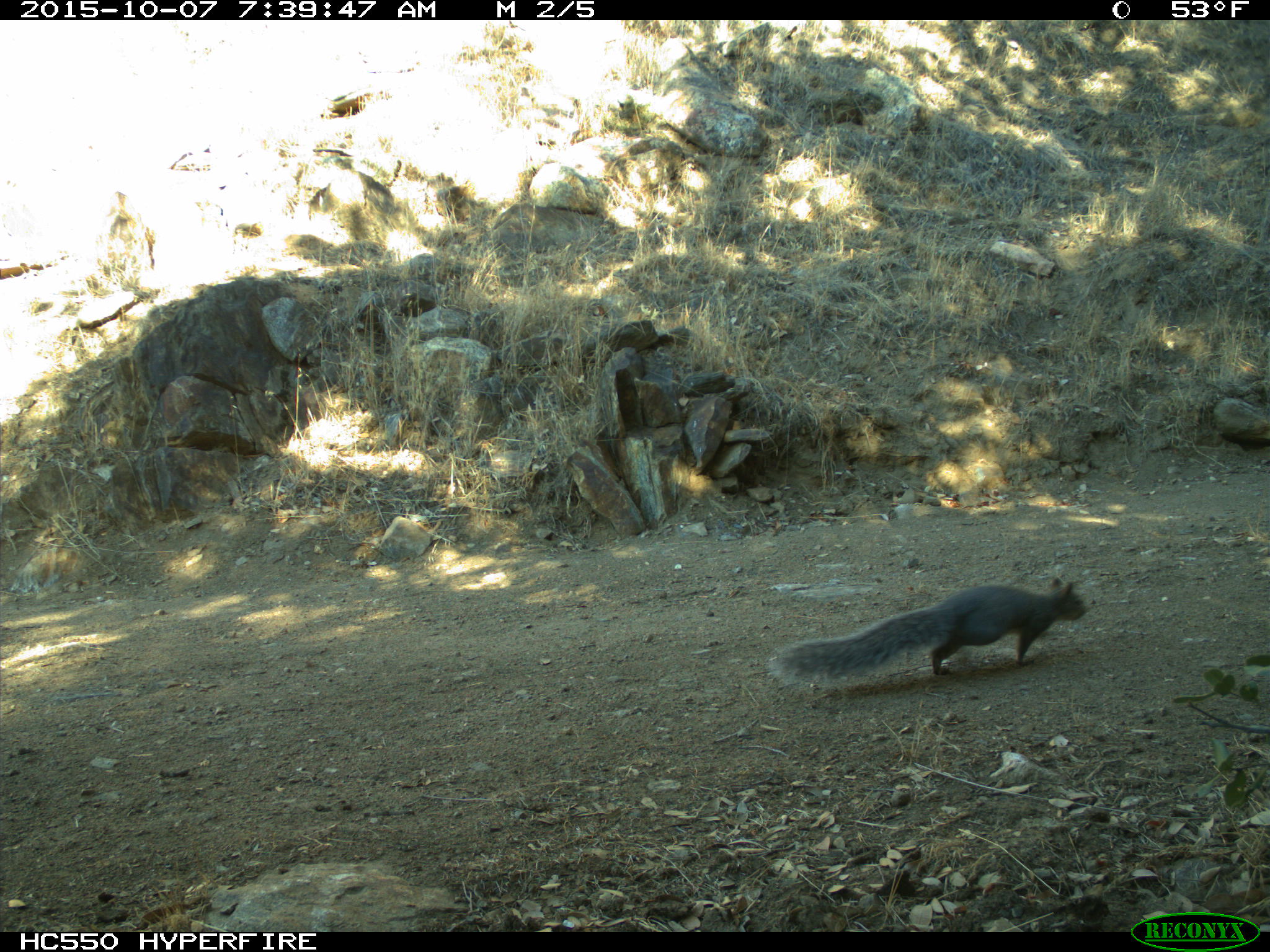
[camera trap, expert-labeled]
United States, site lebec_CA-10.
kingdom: Animalia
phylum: Chordata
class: Mammalia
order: Rodentia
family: Sciuridae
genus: Sciurus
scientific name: Sciurus carolinensis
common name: eastern gray squirrel